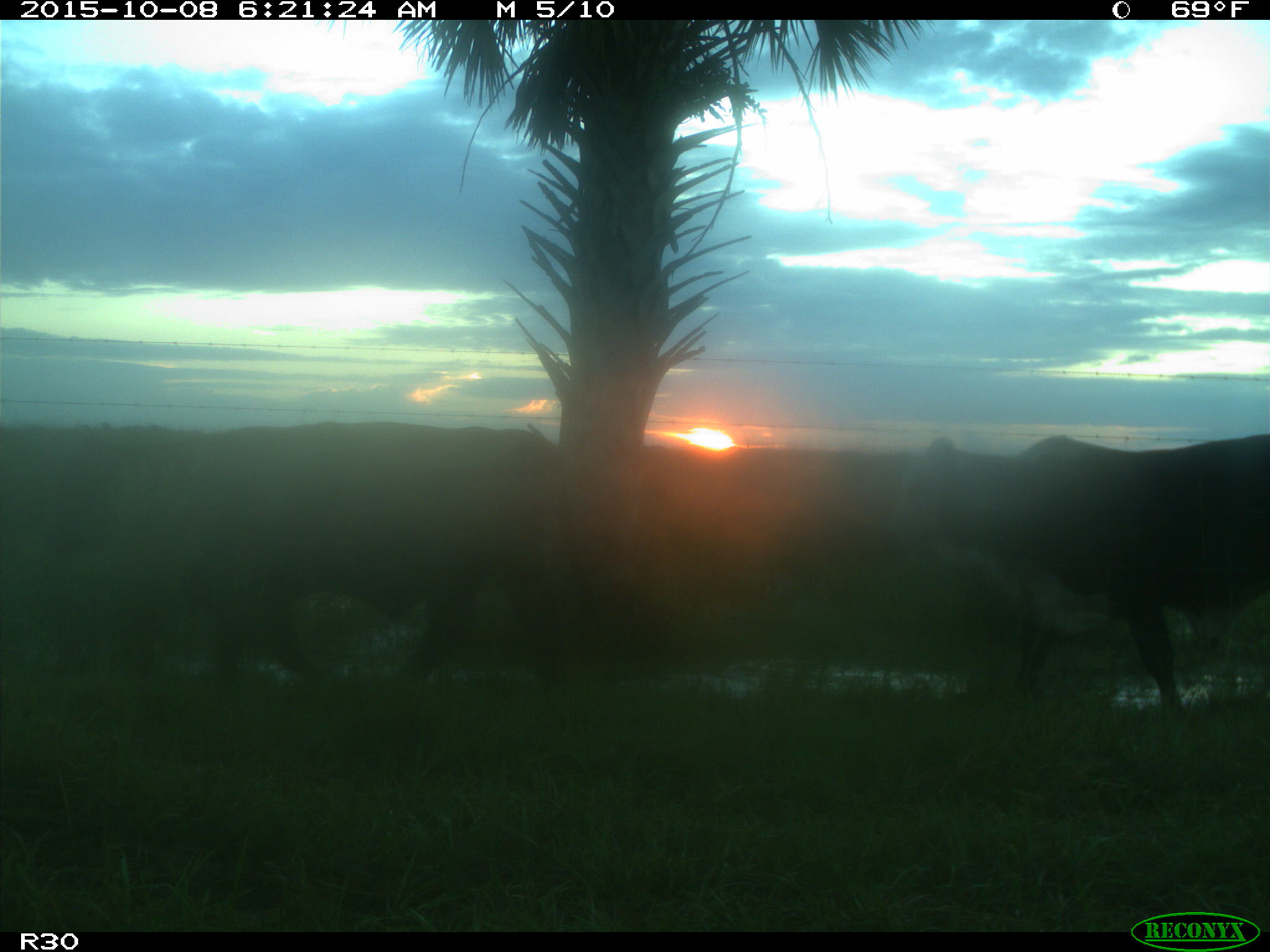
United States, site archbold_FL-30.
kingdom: Animalia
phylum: Chordata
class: Mammalia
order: Artiodactyla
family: Bovidae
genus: Bos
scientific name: Bos taurus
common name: domestic cow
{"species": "Bos taurus (domestic cow)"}